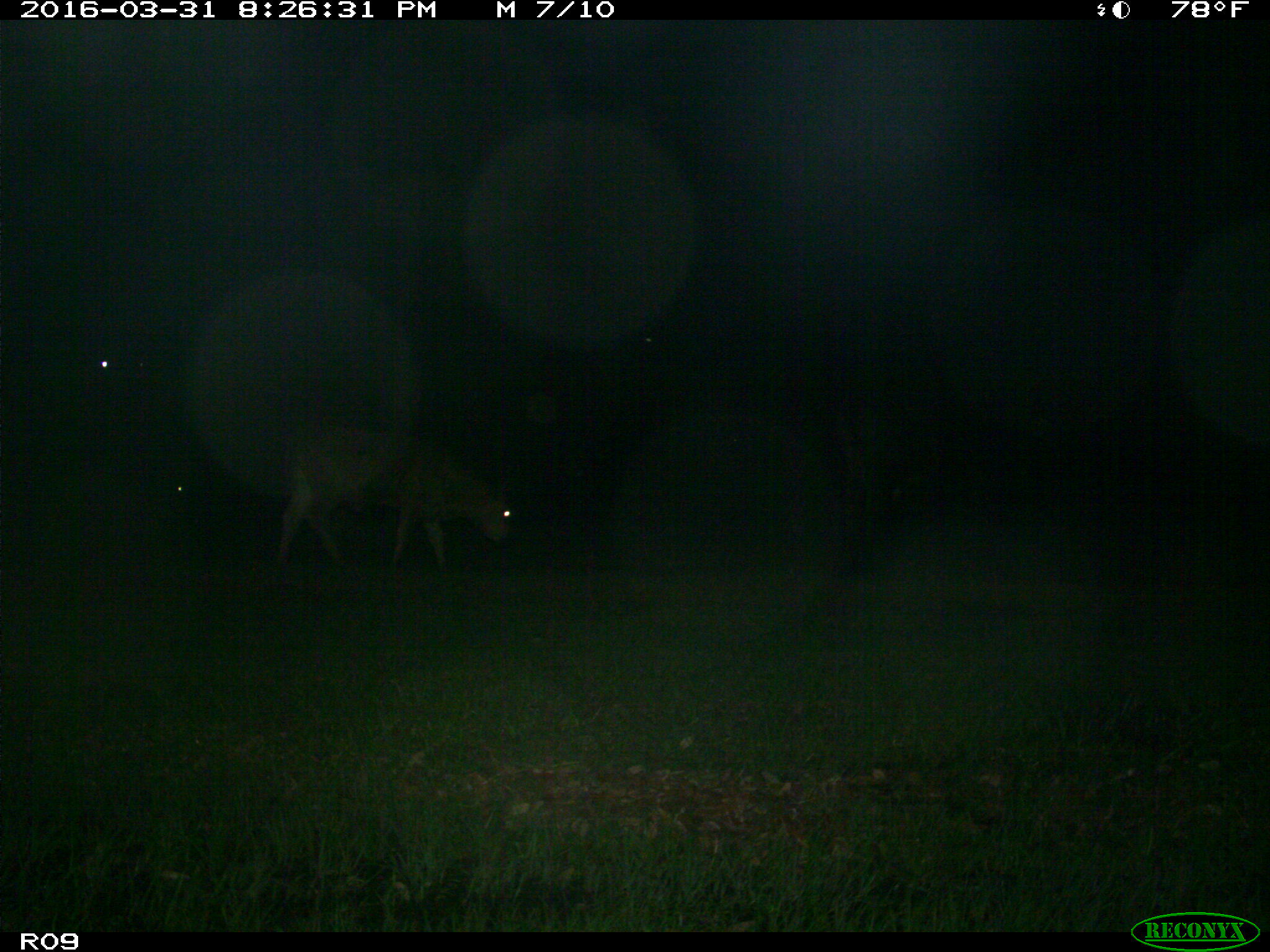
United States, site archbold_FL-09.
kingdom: Animalia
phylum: Chordata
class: Mammalia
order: Artiodactyla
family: Bovidae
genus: Bos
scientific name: Bos taurus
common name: domestic cow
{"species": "Bos taurus (domestic cow)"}